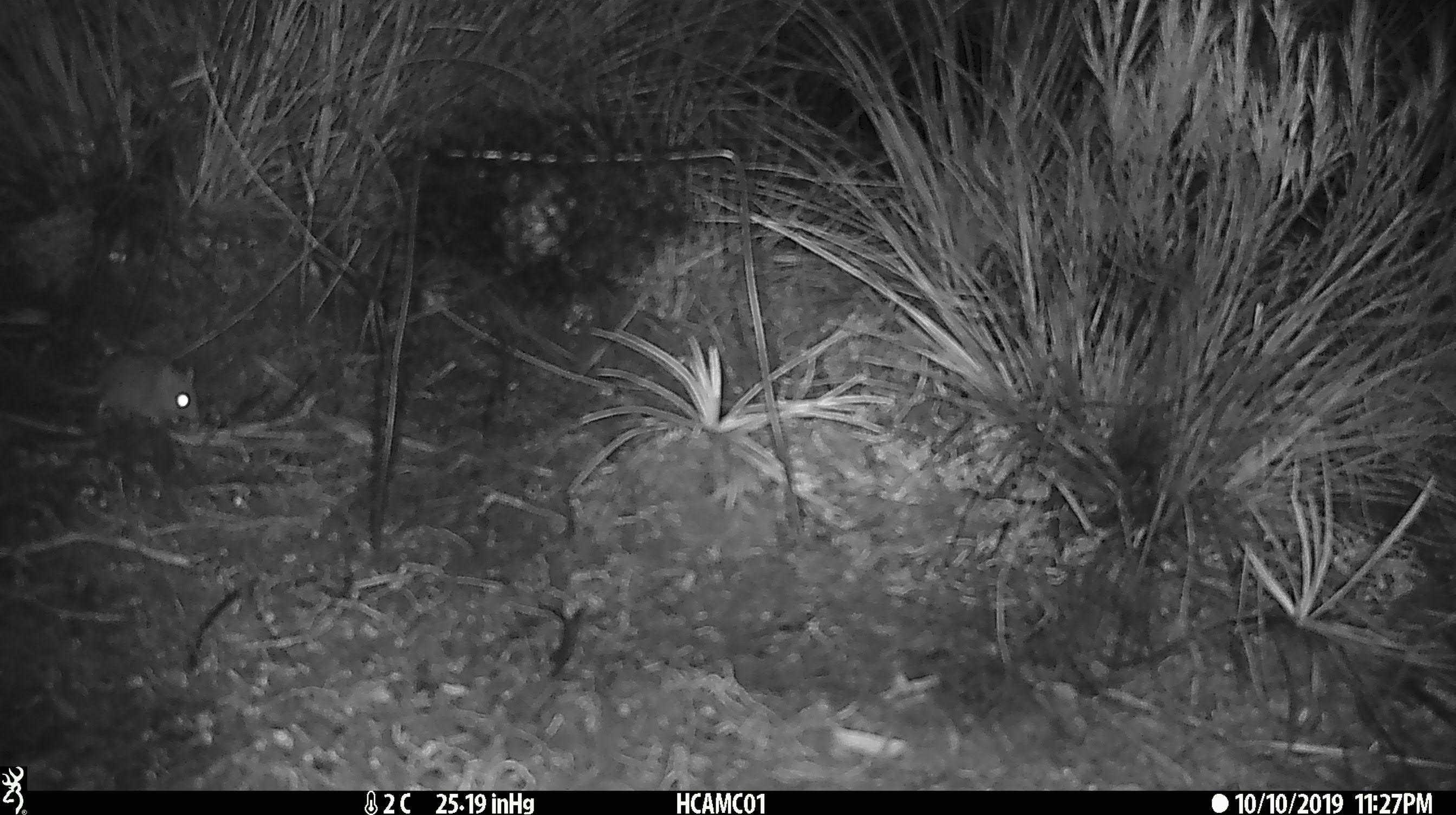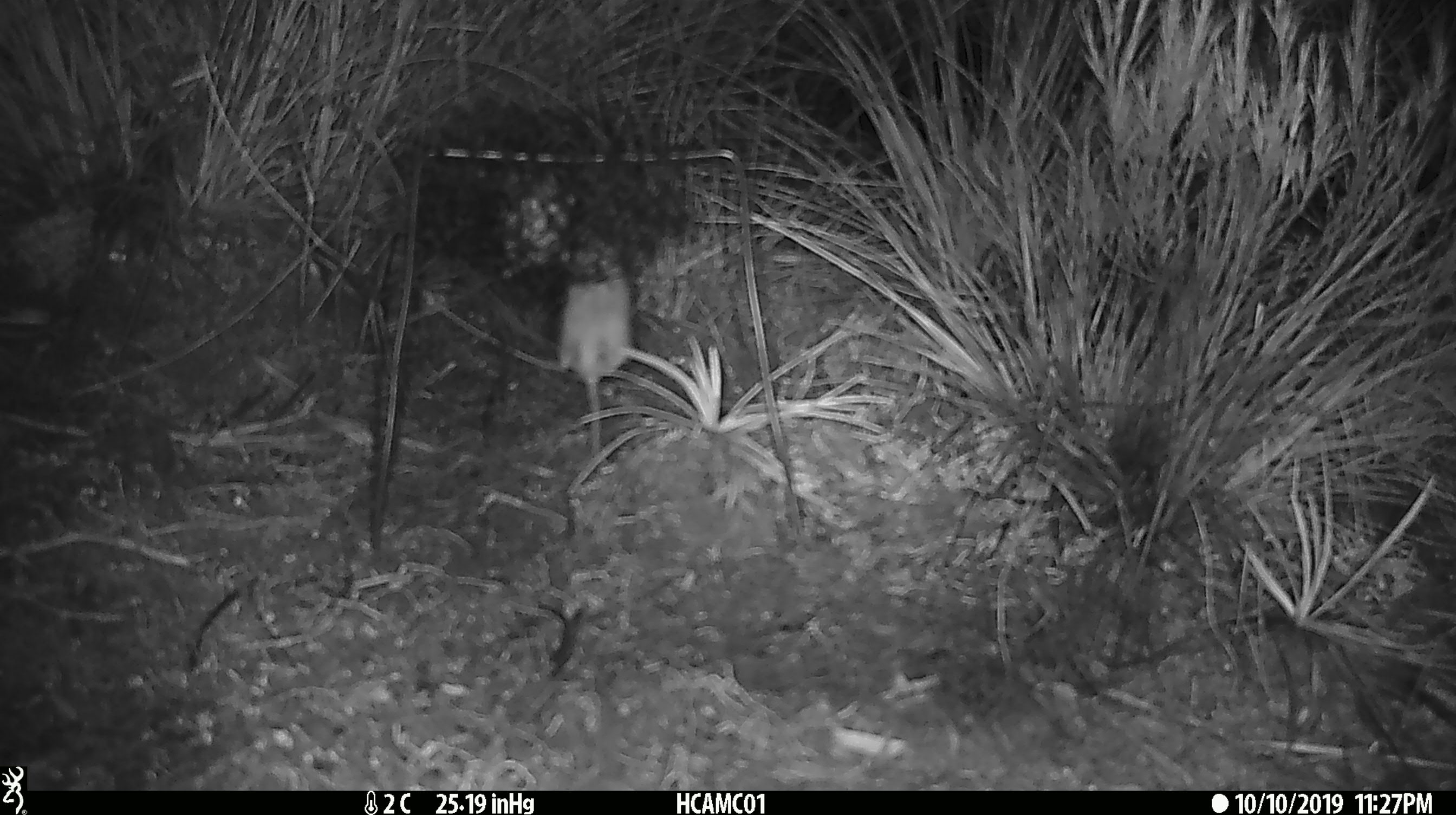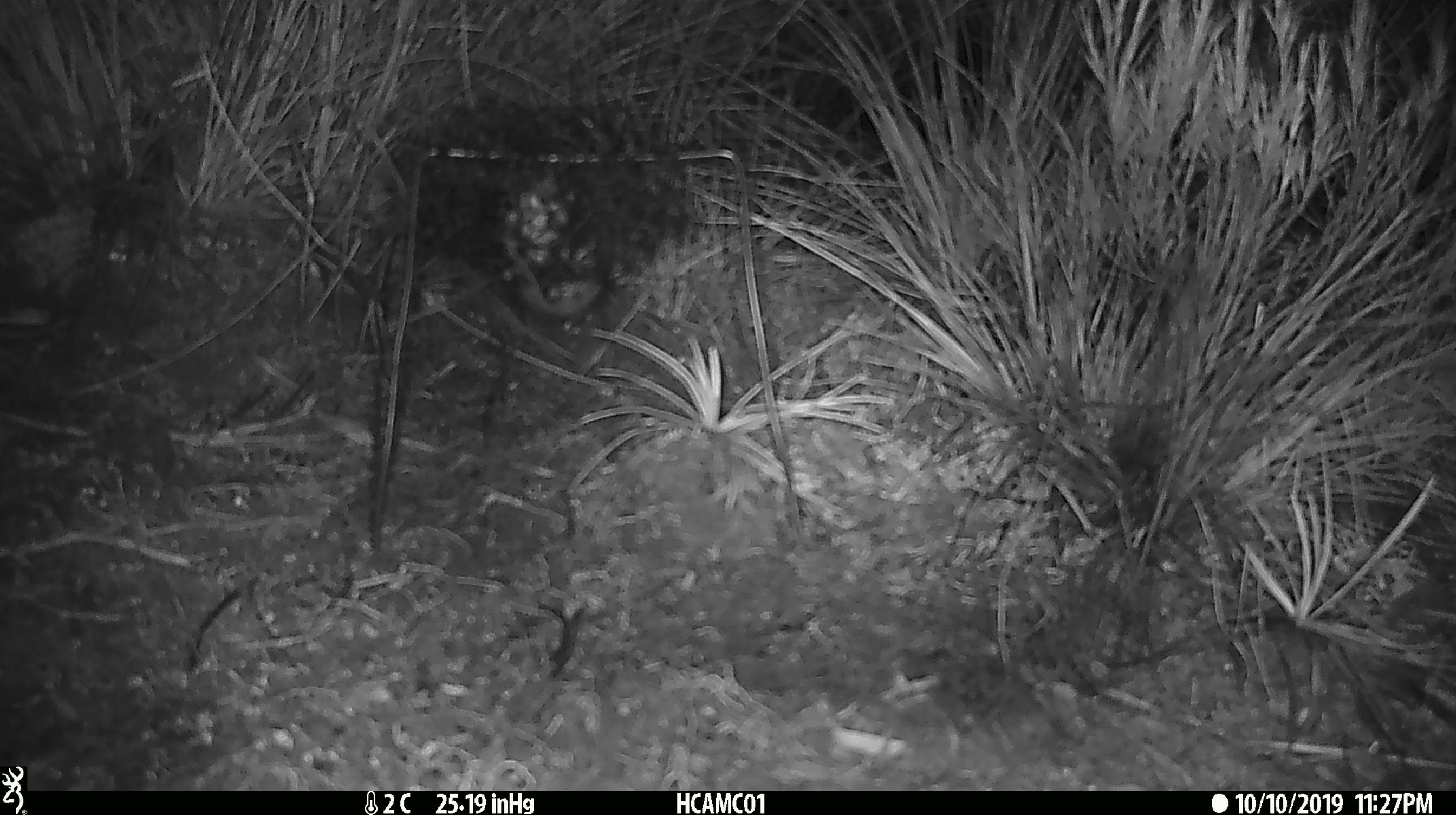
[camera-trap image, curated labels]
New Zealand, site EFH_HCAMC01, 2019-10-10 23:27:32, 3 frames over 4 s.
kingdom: Animalia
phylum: Chordata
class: Mammalia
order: Rodentia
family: Muridae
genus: Mus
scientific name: Mus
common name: mouse